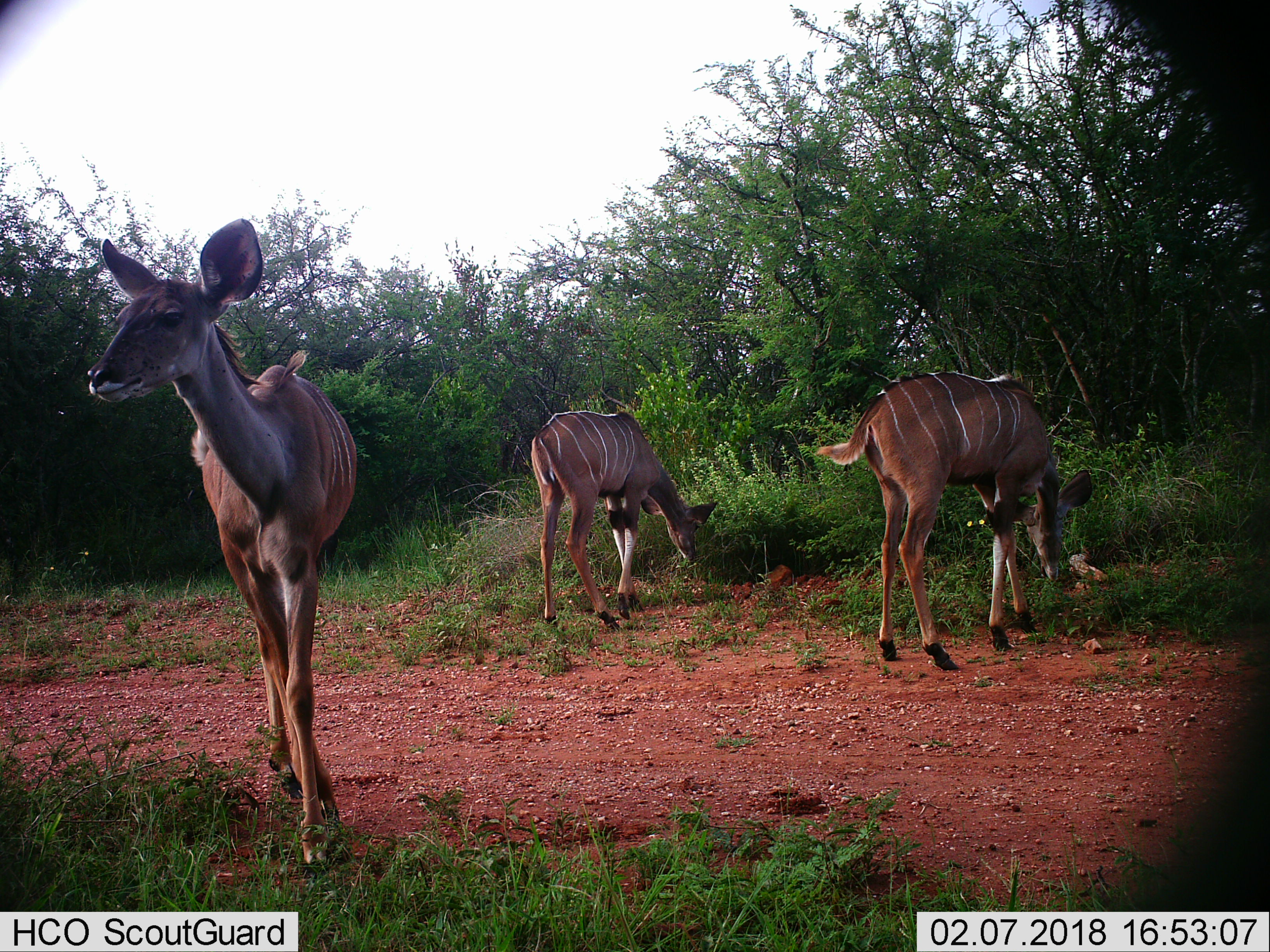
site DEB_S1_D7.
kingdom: Animalia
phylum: Chordata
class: Mammalia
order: Artiodactyla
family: Bovidae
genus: Tragelaphus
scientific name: Tragelaphus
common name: kudu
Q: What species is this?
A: Kudu (Tragelaphus).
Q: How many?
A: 3.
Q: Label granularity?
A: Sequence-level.